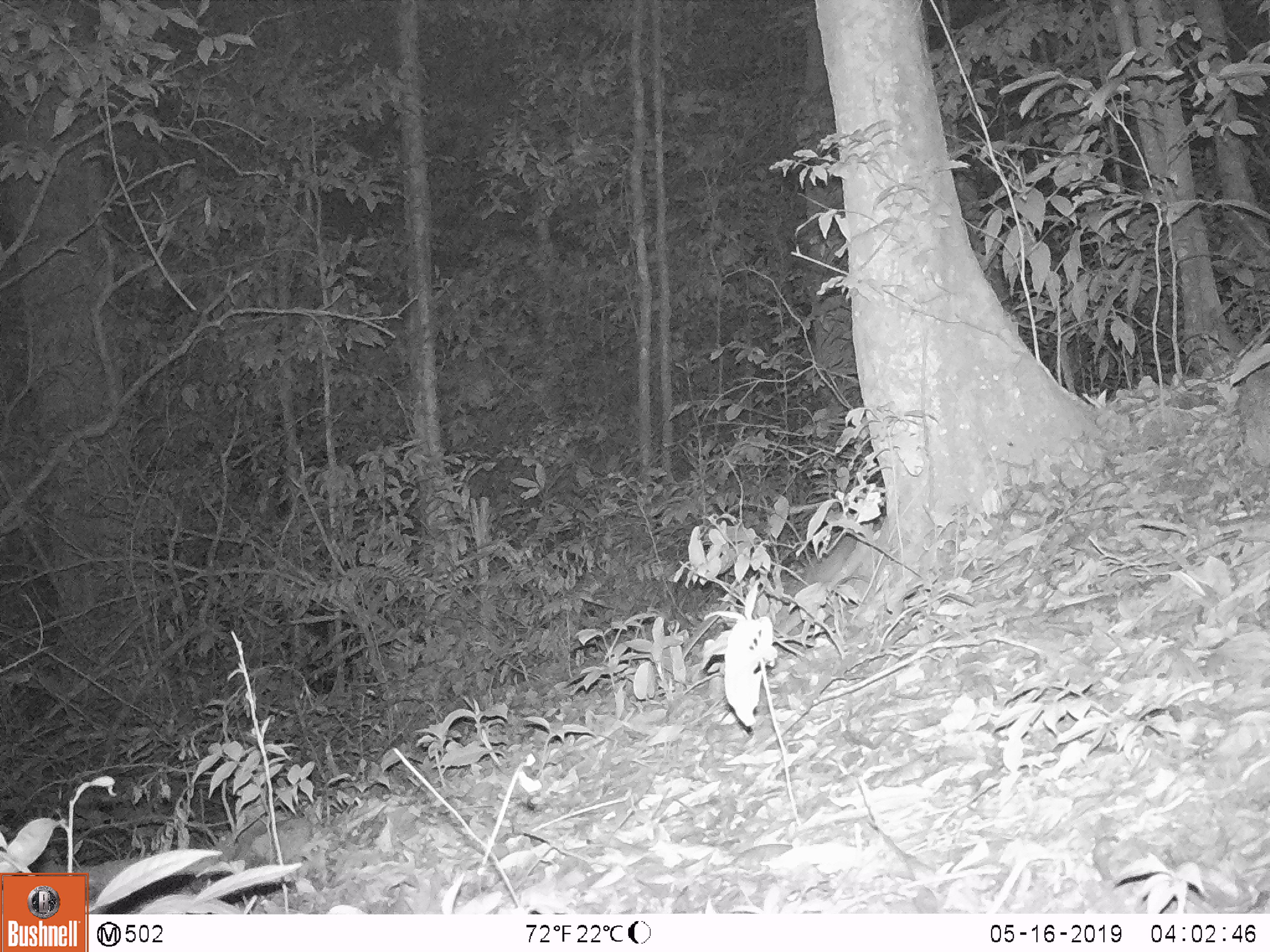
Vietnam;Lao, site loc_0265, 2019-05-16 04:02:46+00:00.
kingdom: Animalia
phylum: Chordata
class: Mammalia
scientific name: Mammalia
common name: mammal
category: unidentified small mammal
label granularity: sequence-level